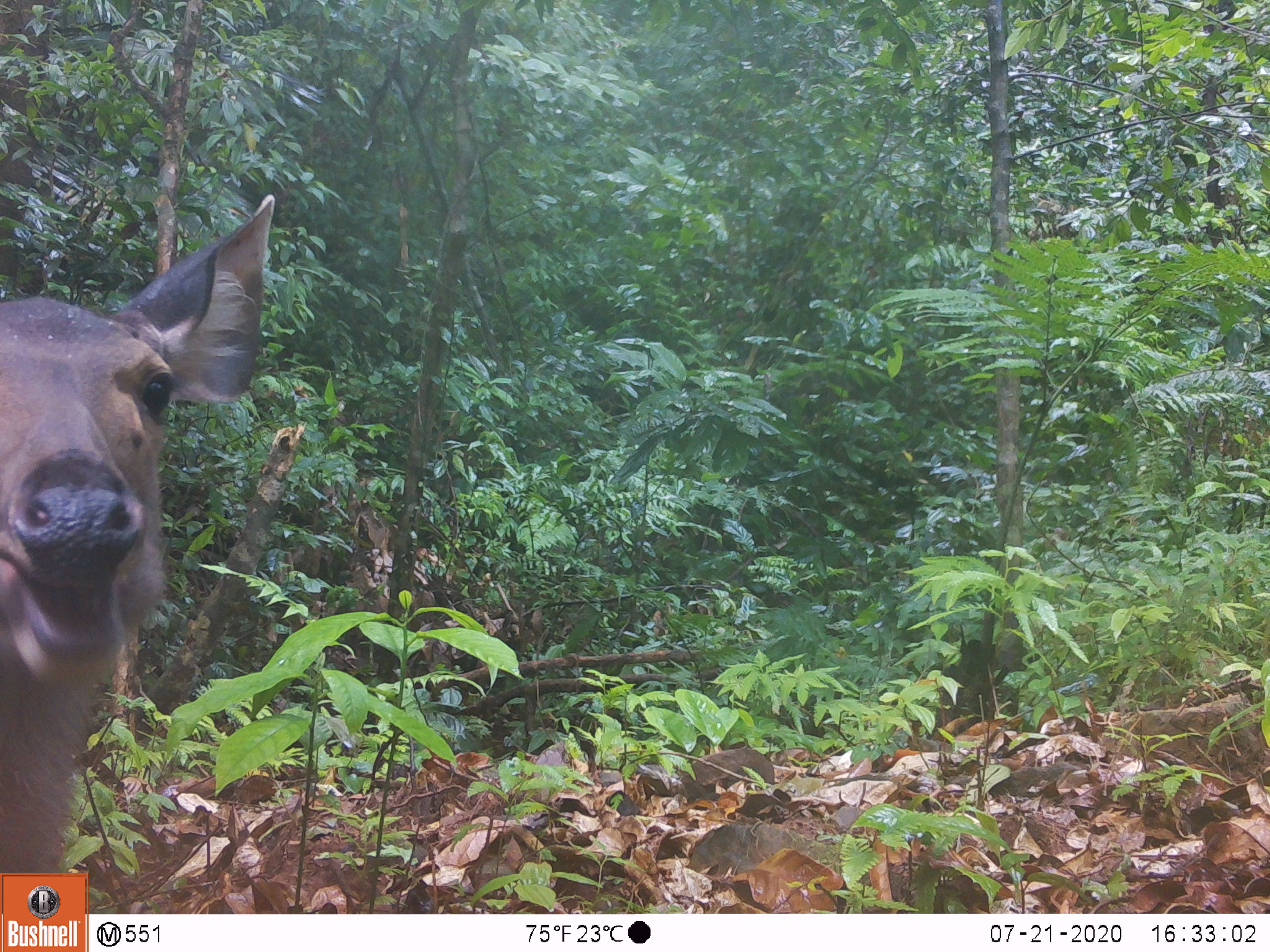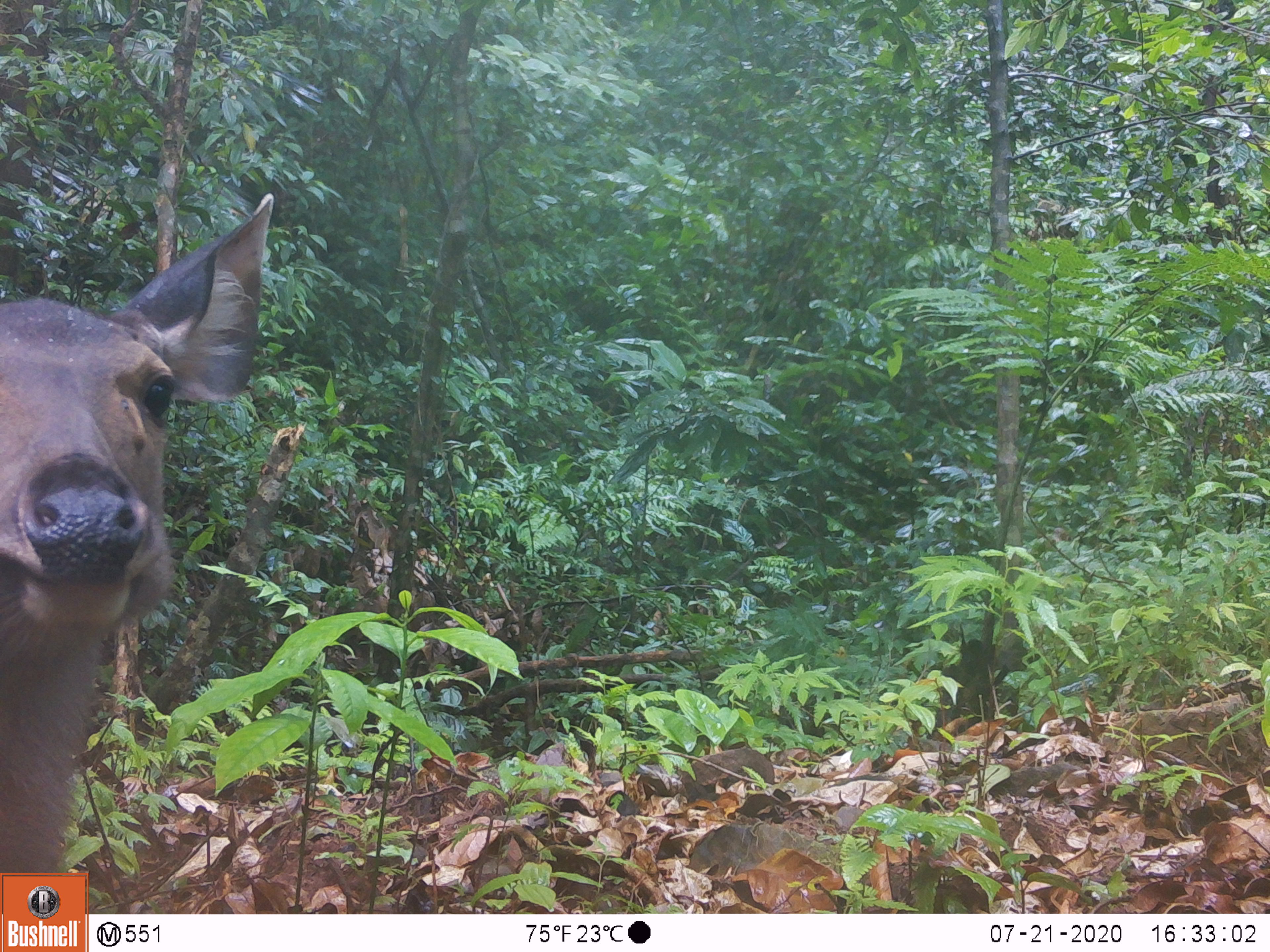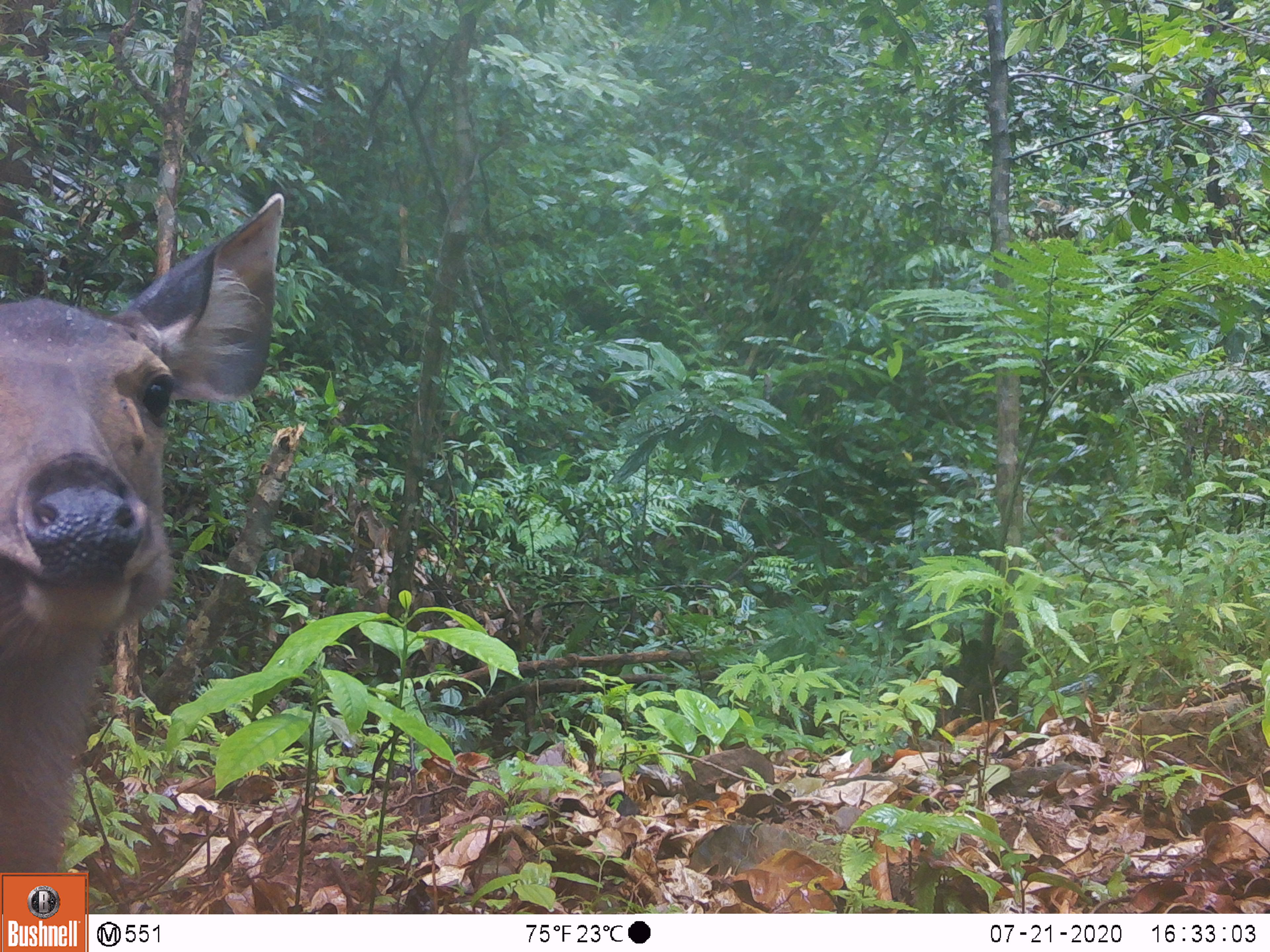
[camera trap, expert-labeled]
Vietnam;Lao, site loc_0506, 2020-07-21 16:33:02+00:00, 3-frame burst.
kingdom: Animalia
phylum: Chordata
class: Mammalia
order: Artiodactyla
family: Cervidae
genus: Rusa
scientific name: Rusa unicolor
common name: sambar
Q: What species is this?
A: Sambar (Rusa unicolor).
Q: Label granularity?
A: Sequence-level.